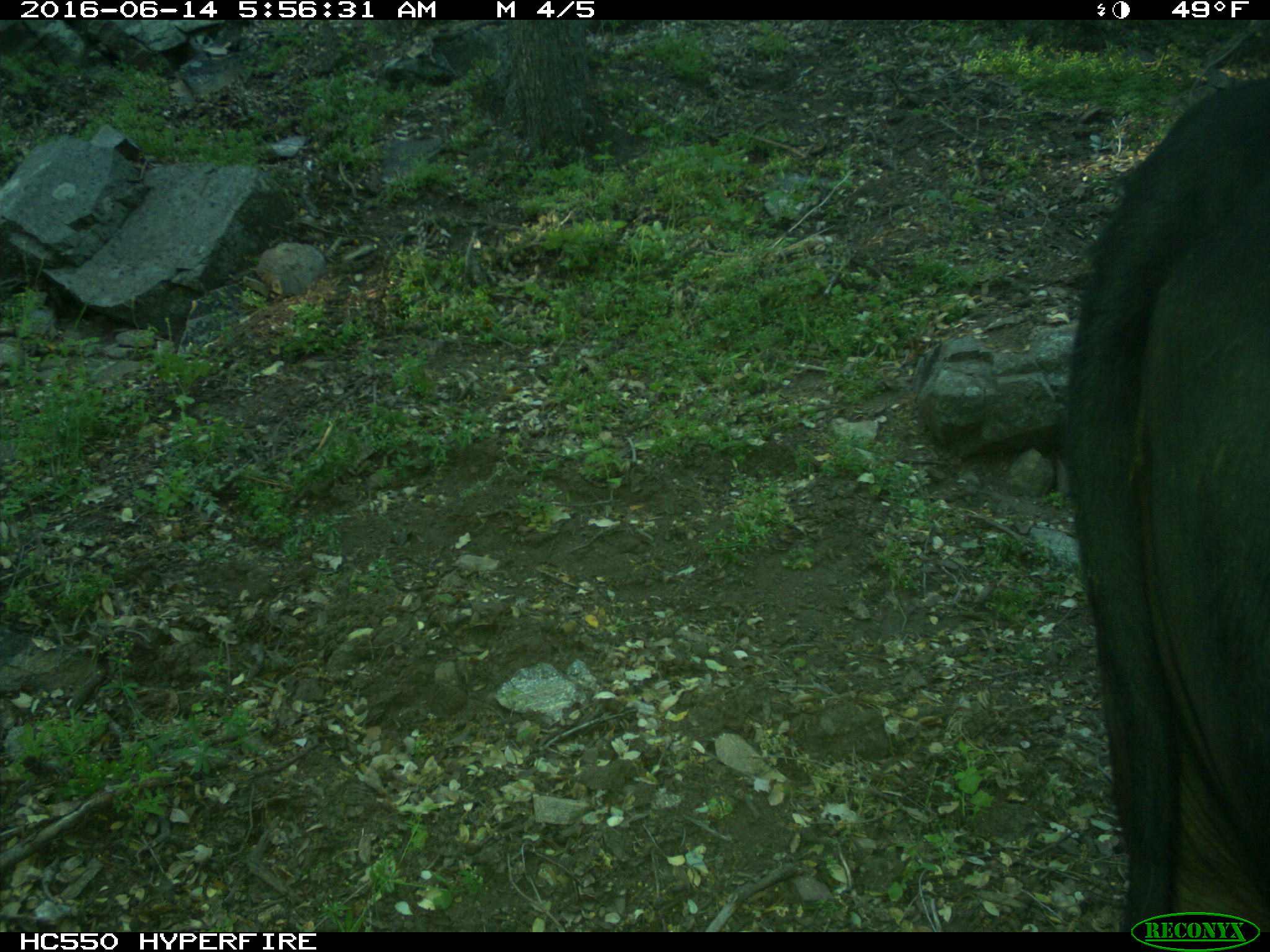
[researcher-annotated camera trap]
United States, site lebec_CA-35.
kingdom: Animalia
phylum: Chordata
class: Mammalia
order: Artiodactyla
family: Bovidae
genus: Bos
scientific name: Bos taurus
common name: domestic cow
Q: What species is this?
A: Bos taurus (domestic cow).